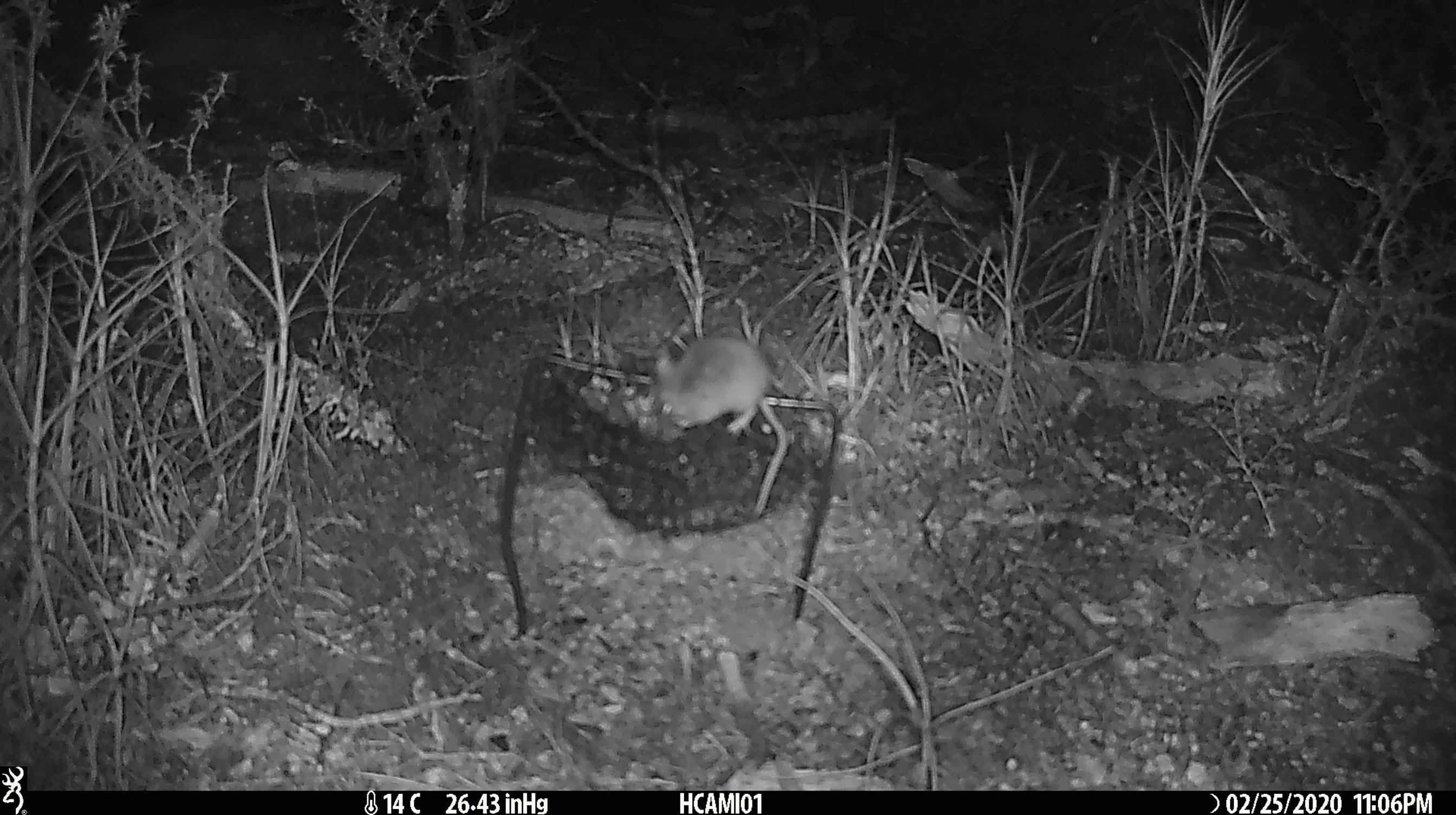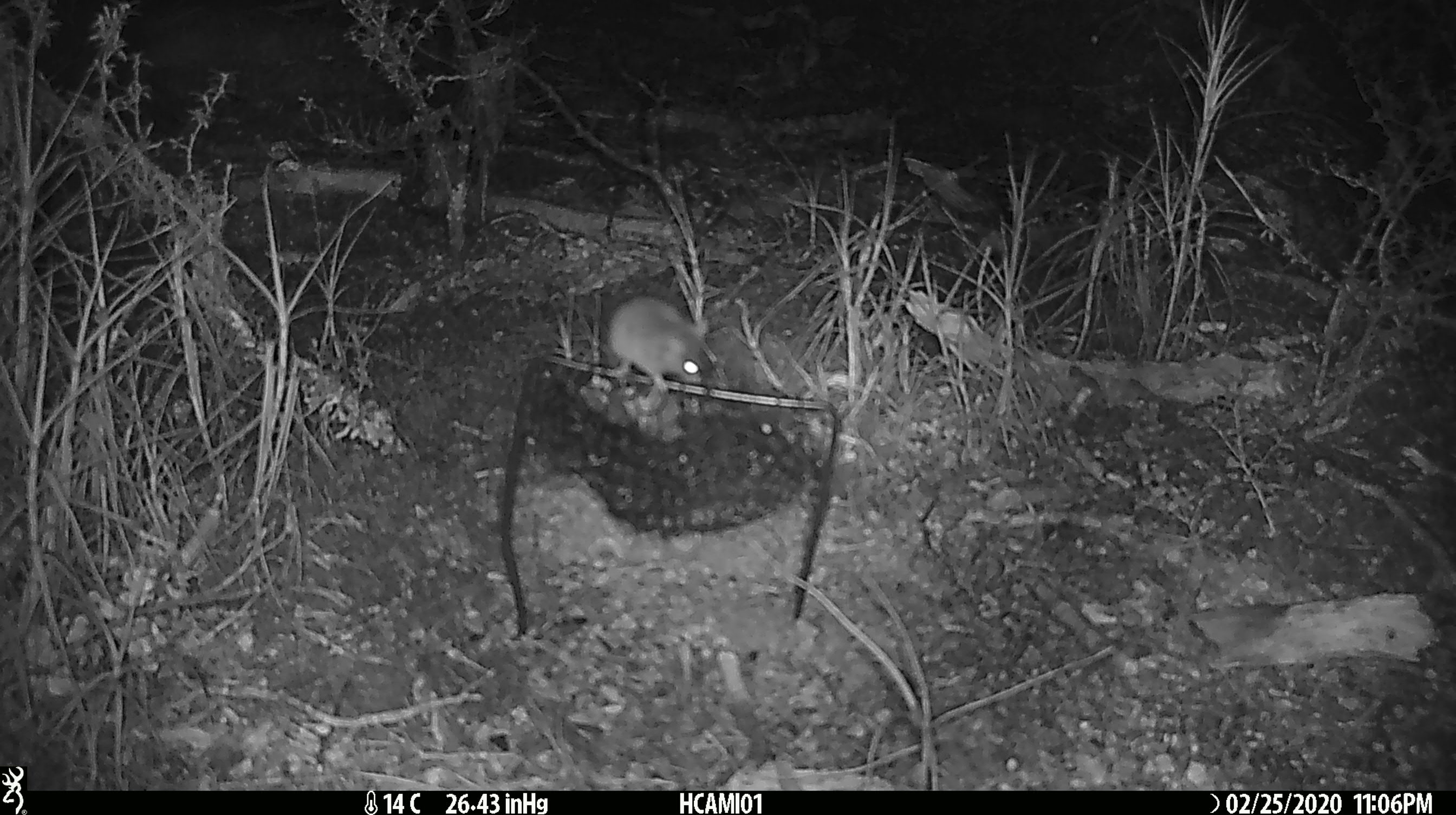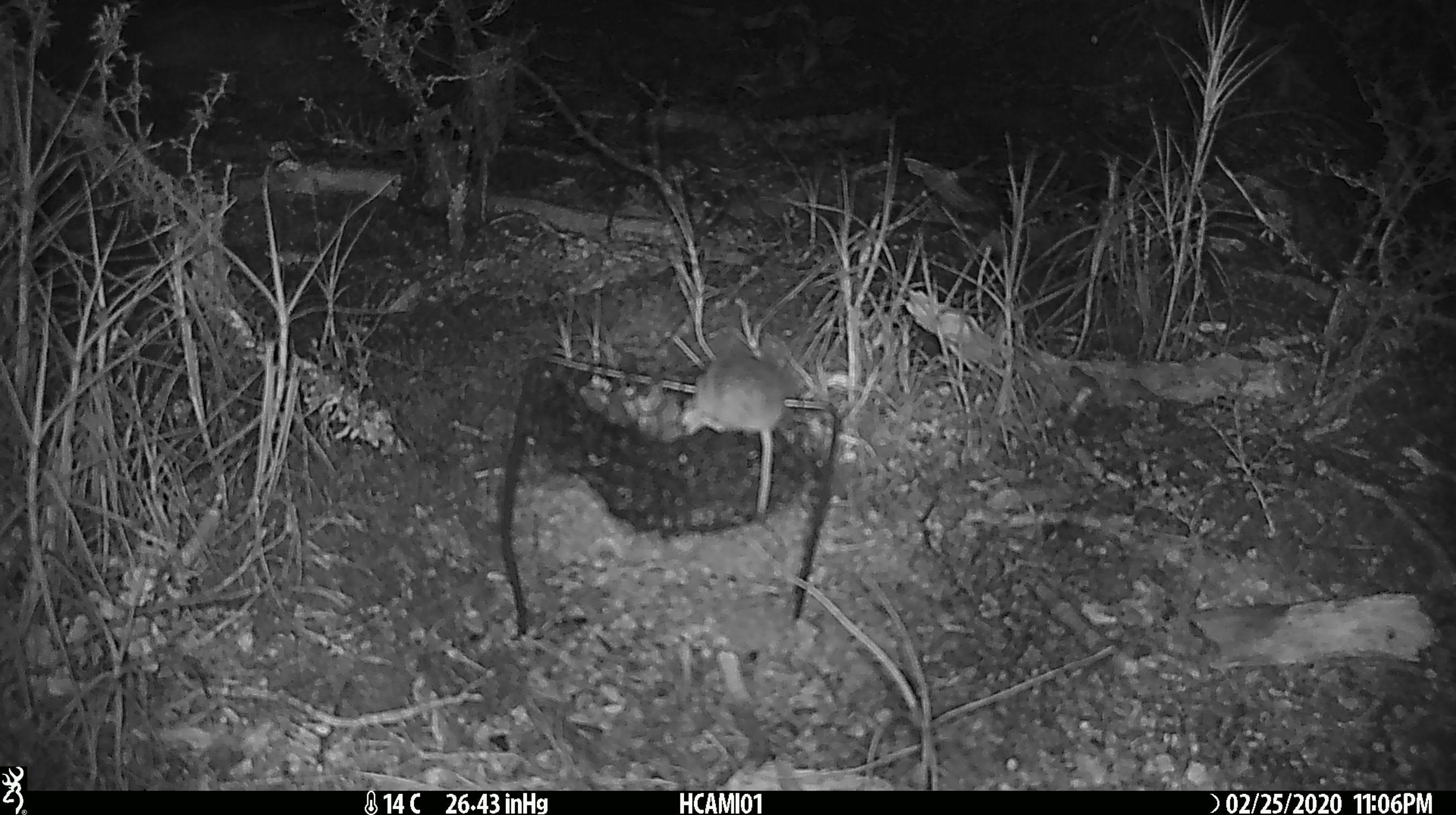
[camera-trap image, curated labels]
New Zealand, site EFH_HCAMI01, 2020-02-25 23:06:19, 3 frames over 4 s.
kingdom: Animalia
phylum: Chordata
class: Mammalia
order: Rodentia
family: Muridae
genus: Mus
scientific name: Mus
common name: mouse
Mouse (Mus).